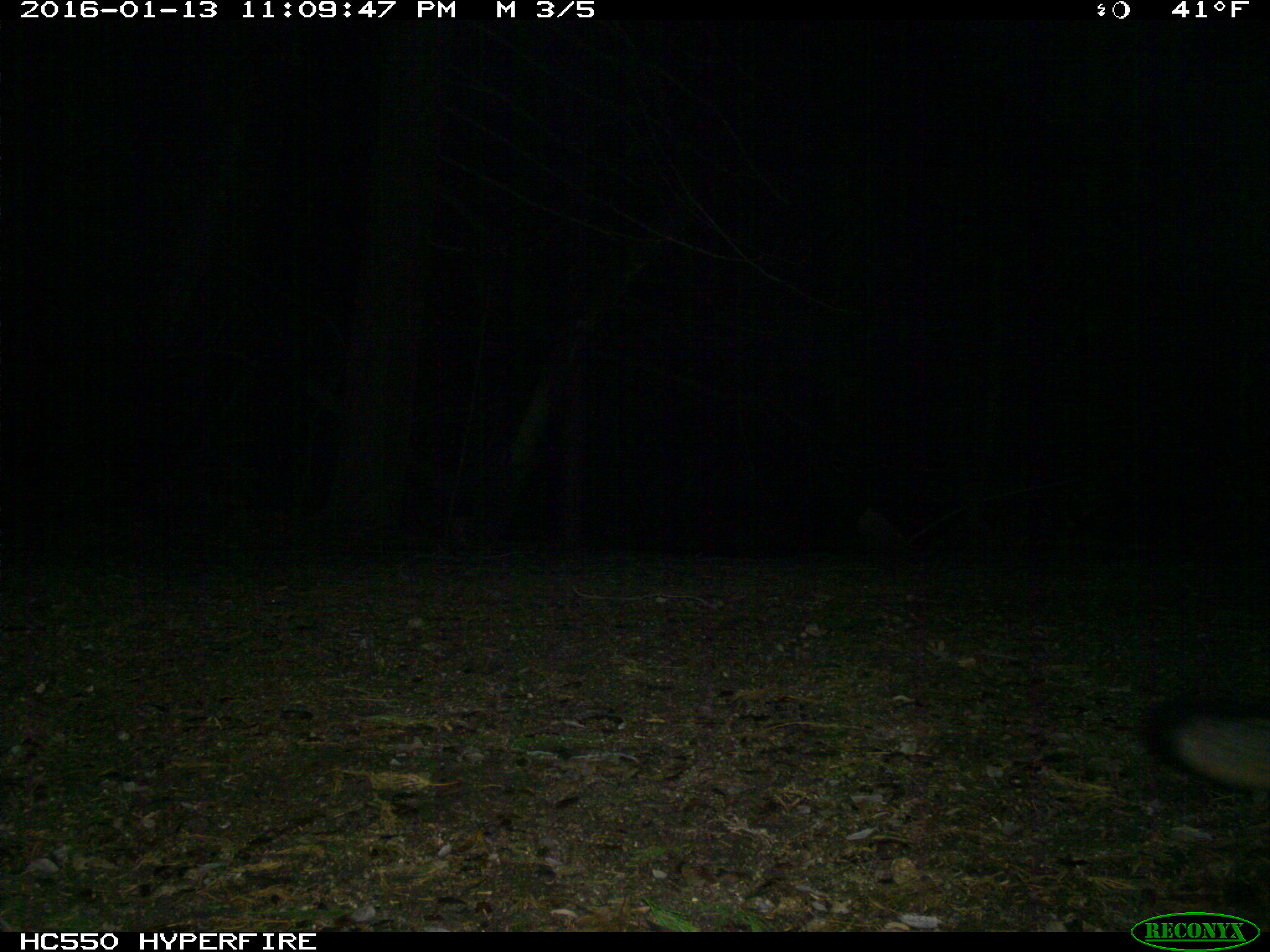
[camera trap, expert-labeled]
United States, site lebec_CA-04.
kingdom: Animalia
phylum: Chordata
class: Mammalia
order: Carnivora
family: Canidae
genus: Urocyon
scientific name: Urocyon cinereoargenteus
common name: gray fox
Urocyon cinereoargenteus (gray fox).